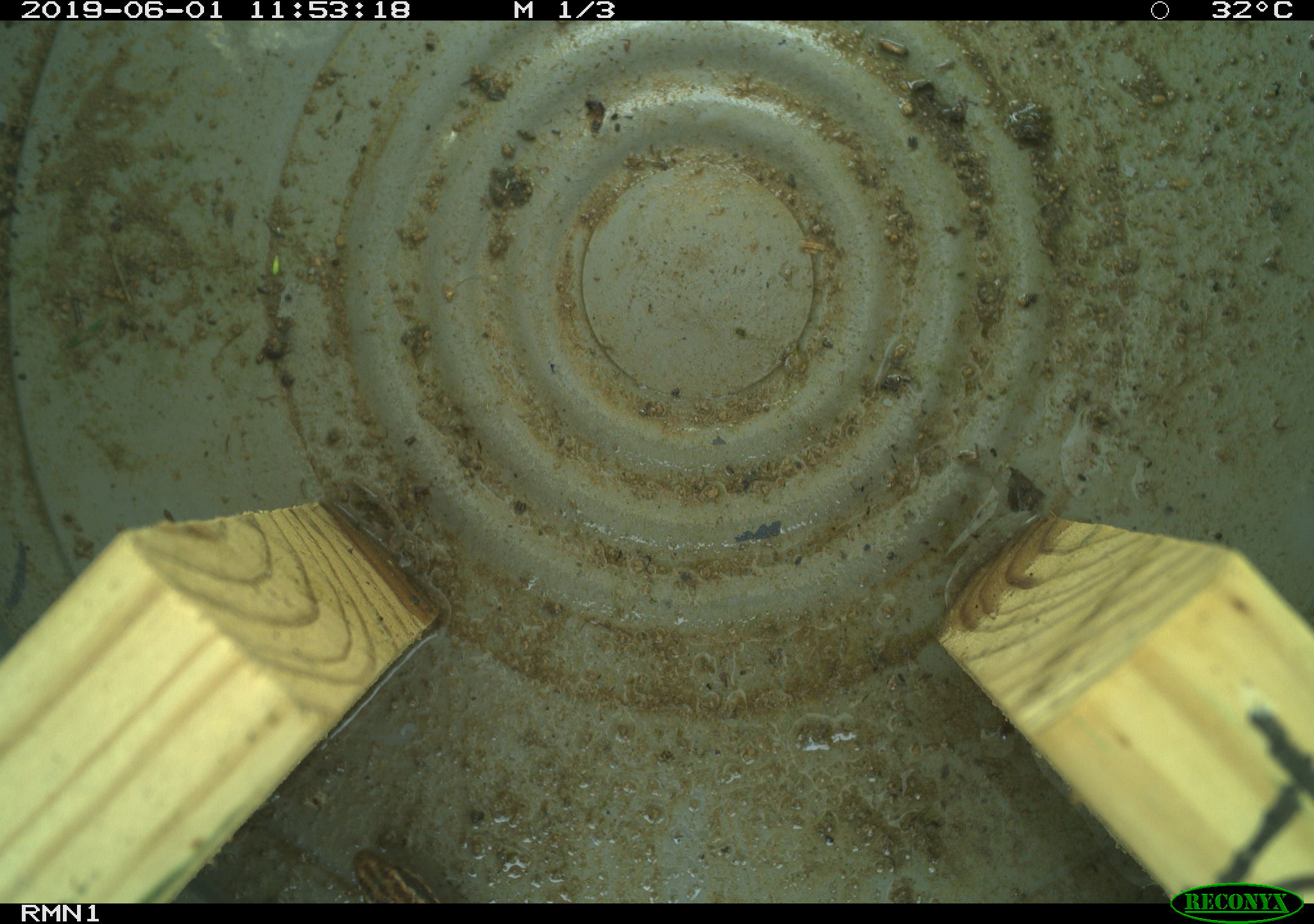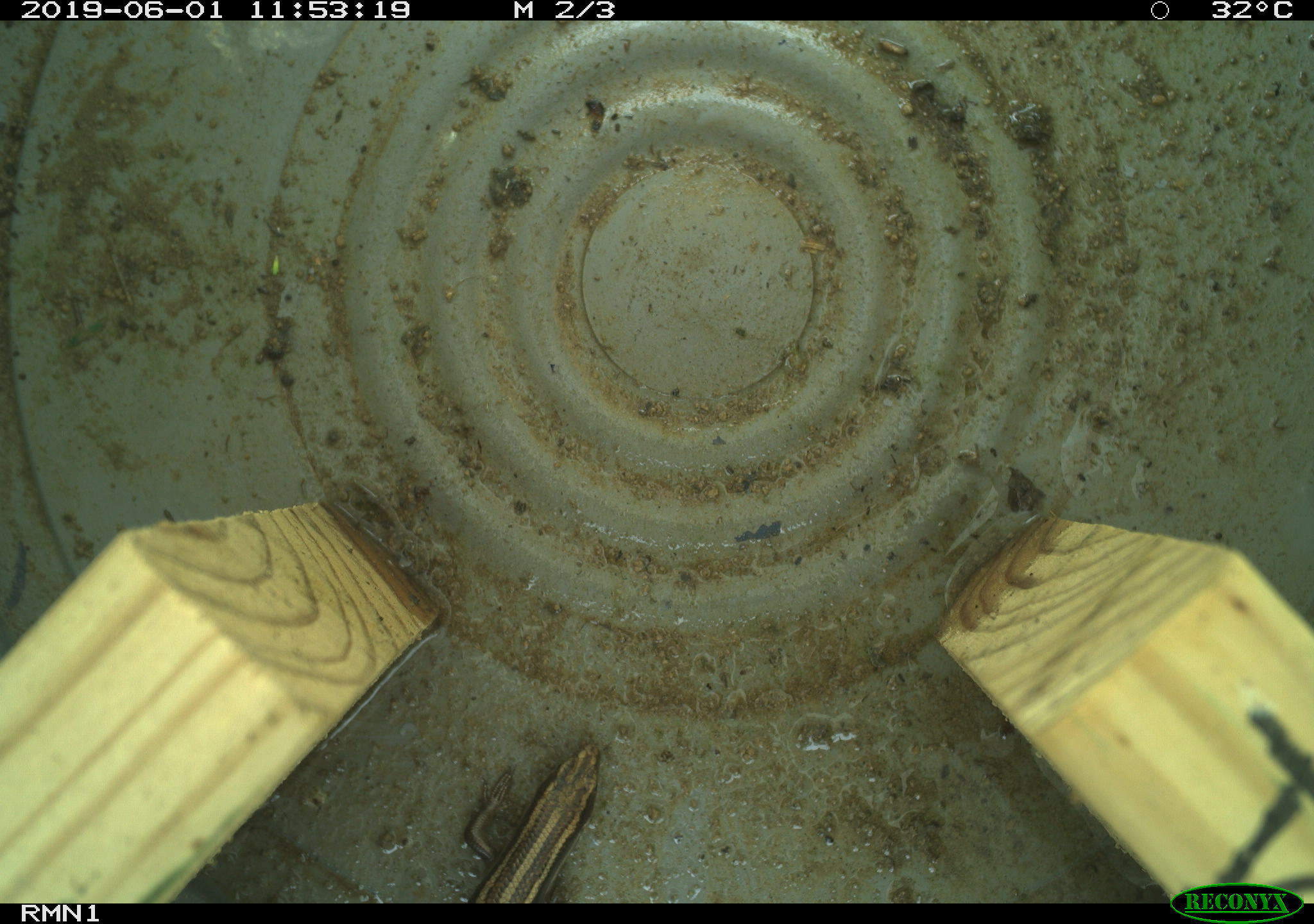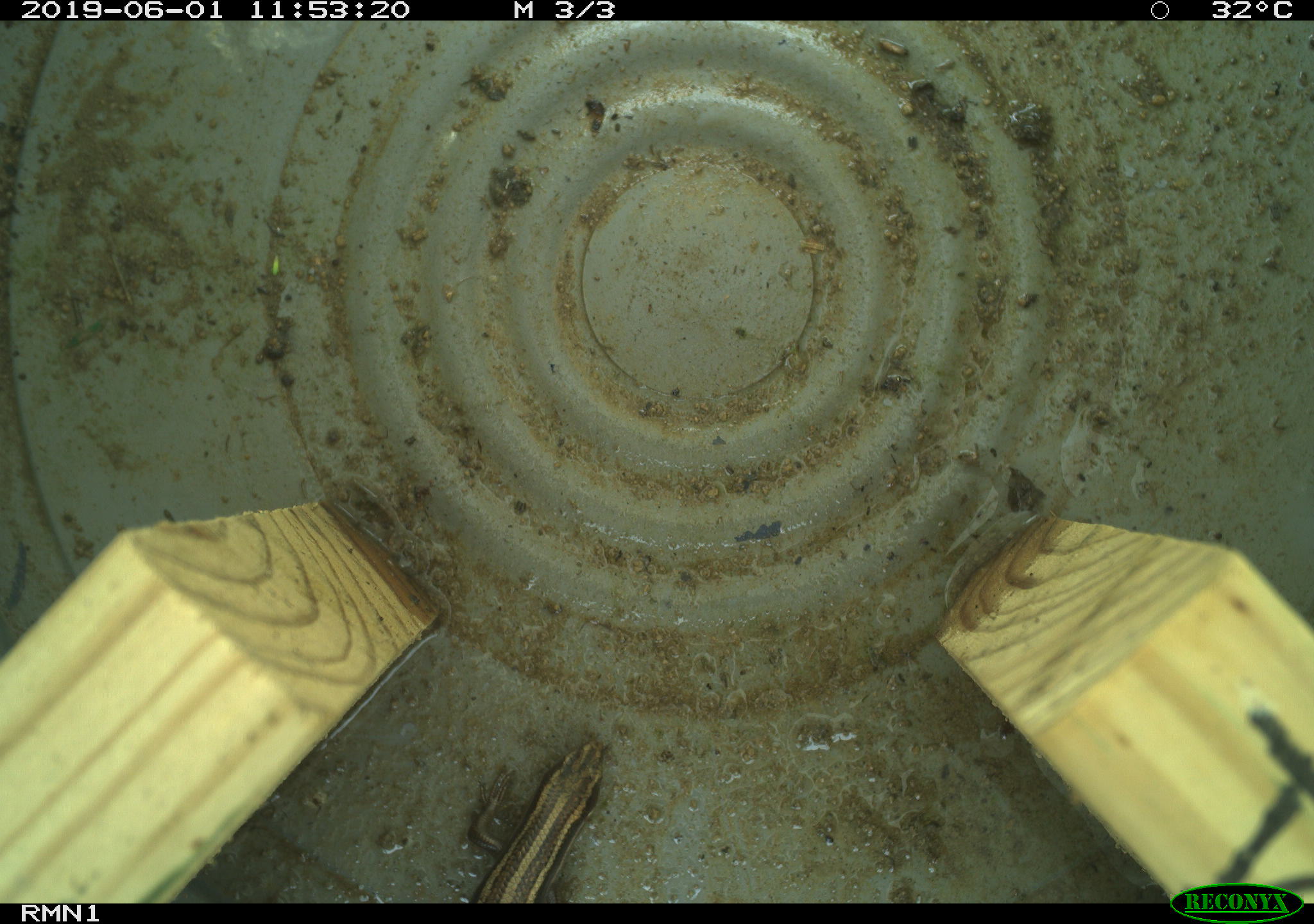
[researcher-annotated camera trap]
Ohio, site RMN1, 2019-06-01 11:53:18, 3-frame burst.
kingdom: Animalia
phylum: Chordata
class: Reptilia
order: Squamata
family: Scincidae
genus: Plestiodon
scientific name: Plestiodon fasciatus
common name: common five-lined skink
Common five-lined skink (Plestiodon fasciatus).